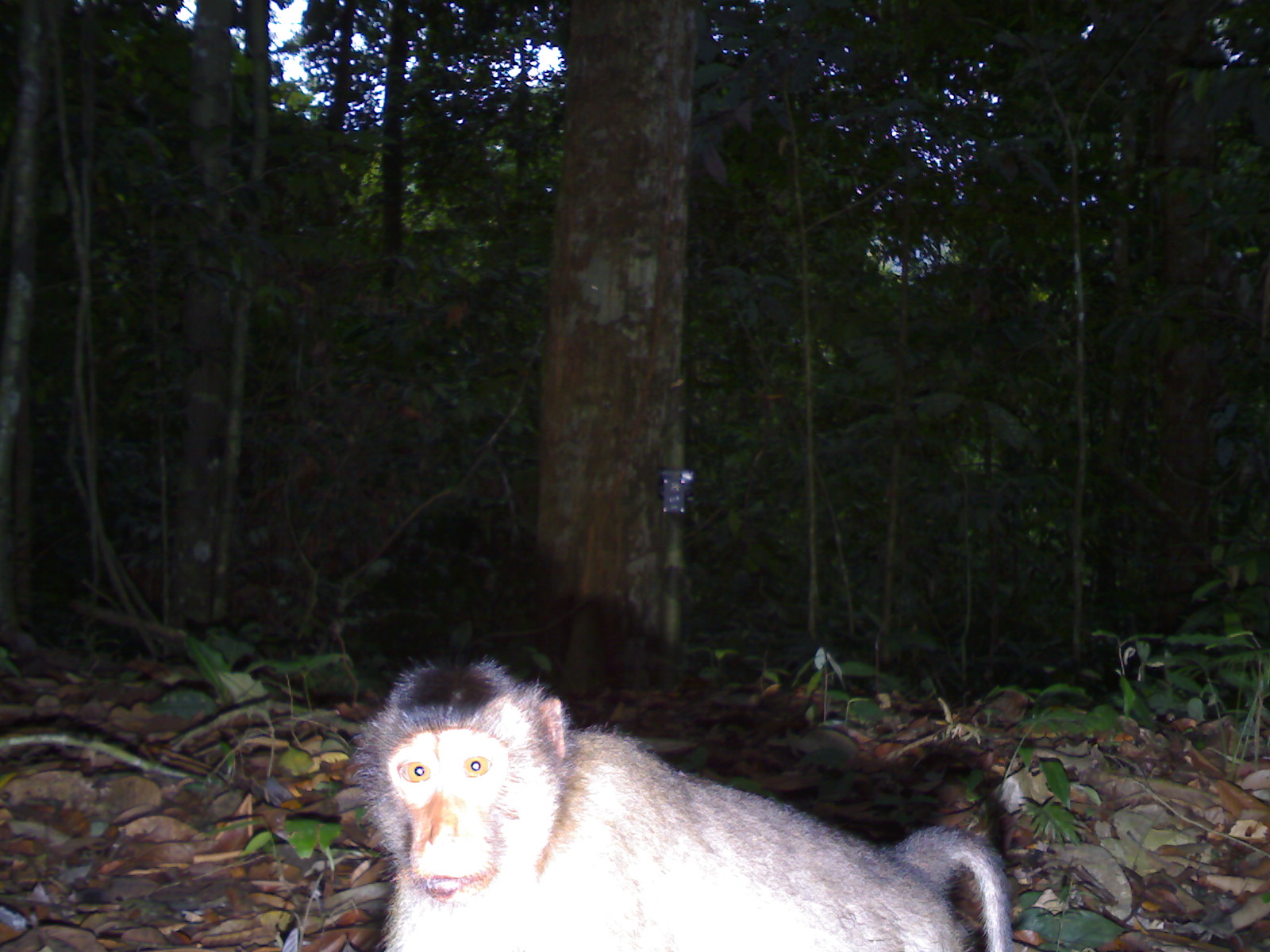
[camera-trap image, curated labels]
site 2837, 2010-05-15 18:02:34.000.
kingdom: Animalia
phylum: Chordata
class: Mammalia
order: Primates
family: Cercopithecidae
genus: Macaca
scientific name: Macaca nemestrina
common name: southern pig-tailed macaque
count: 1